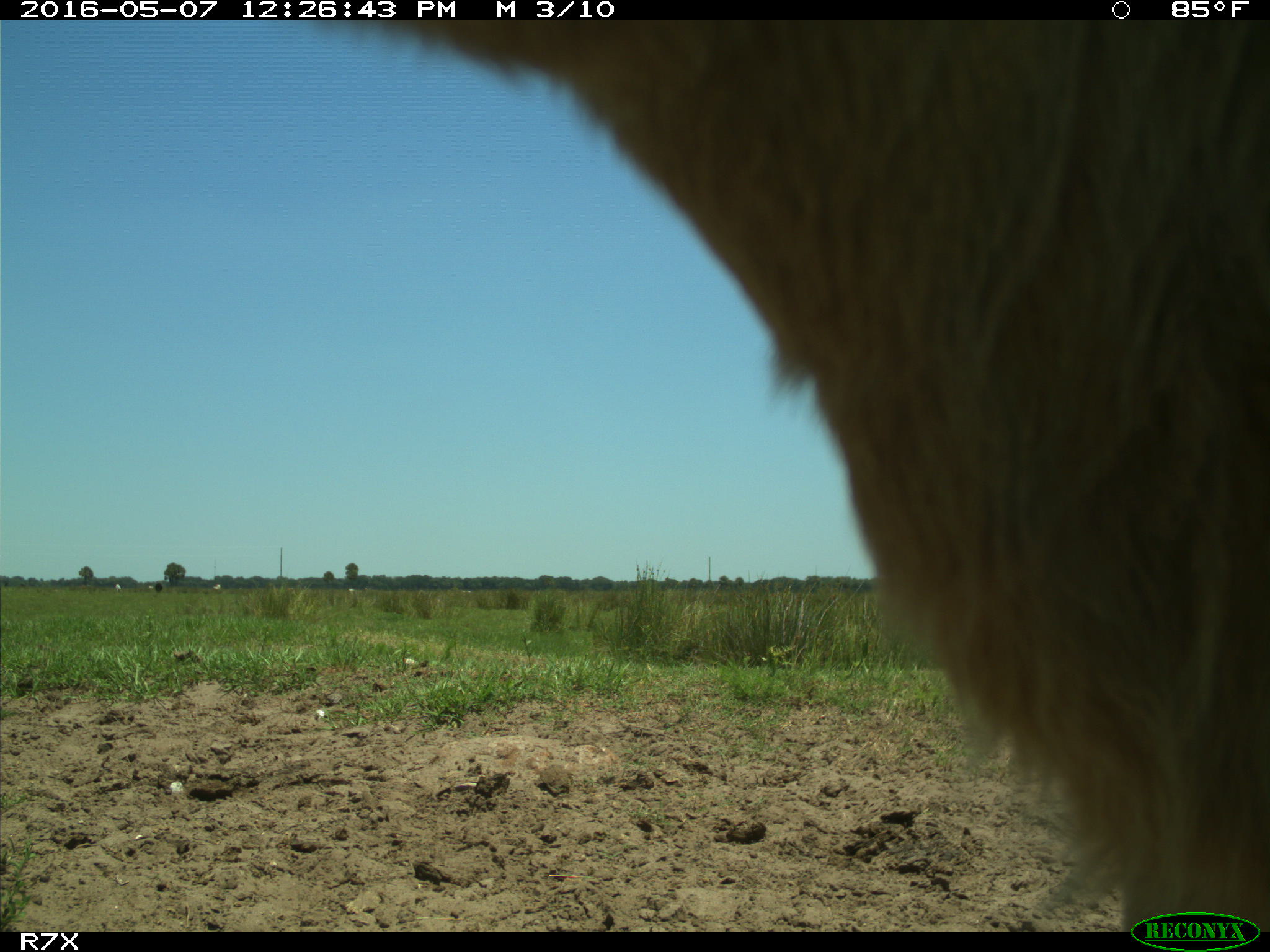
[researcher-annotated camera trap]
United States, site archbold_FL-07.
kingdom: Animalia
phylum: Chordata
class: Mammalia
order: Artiodactyla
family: Bovidae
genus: Bos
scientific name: Bos taurus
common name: domestic cow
Bos taurus (domestic cow).